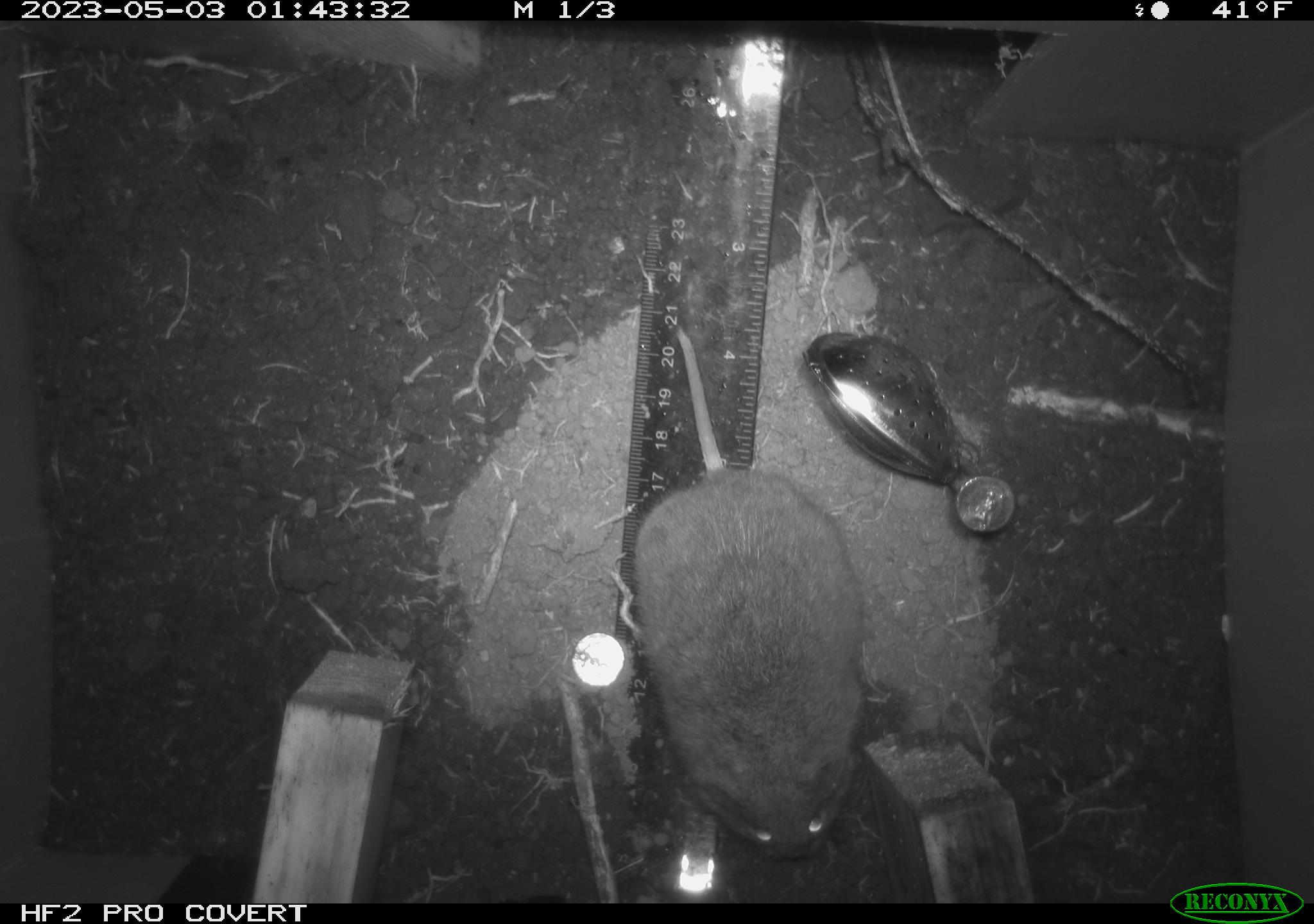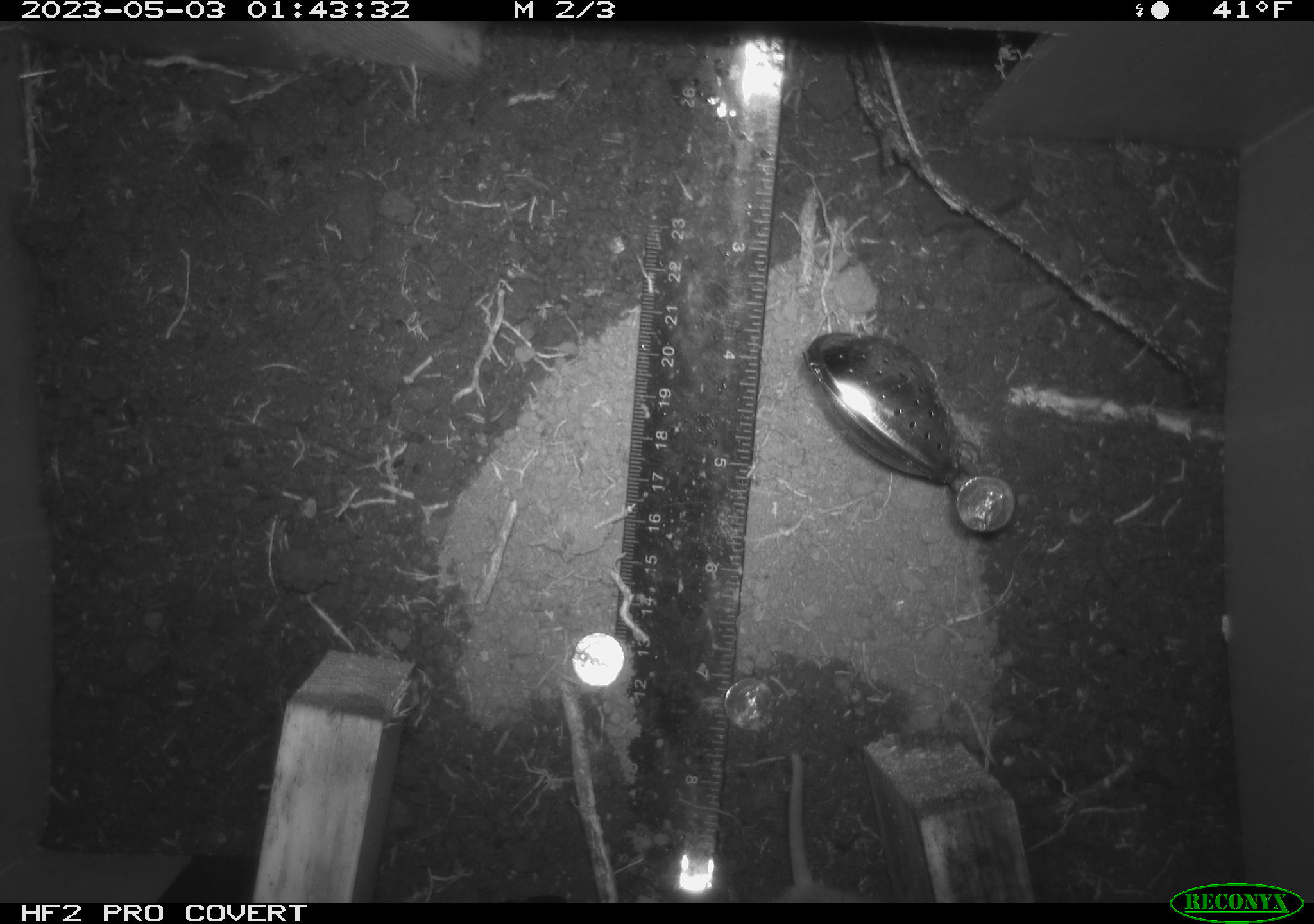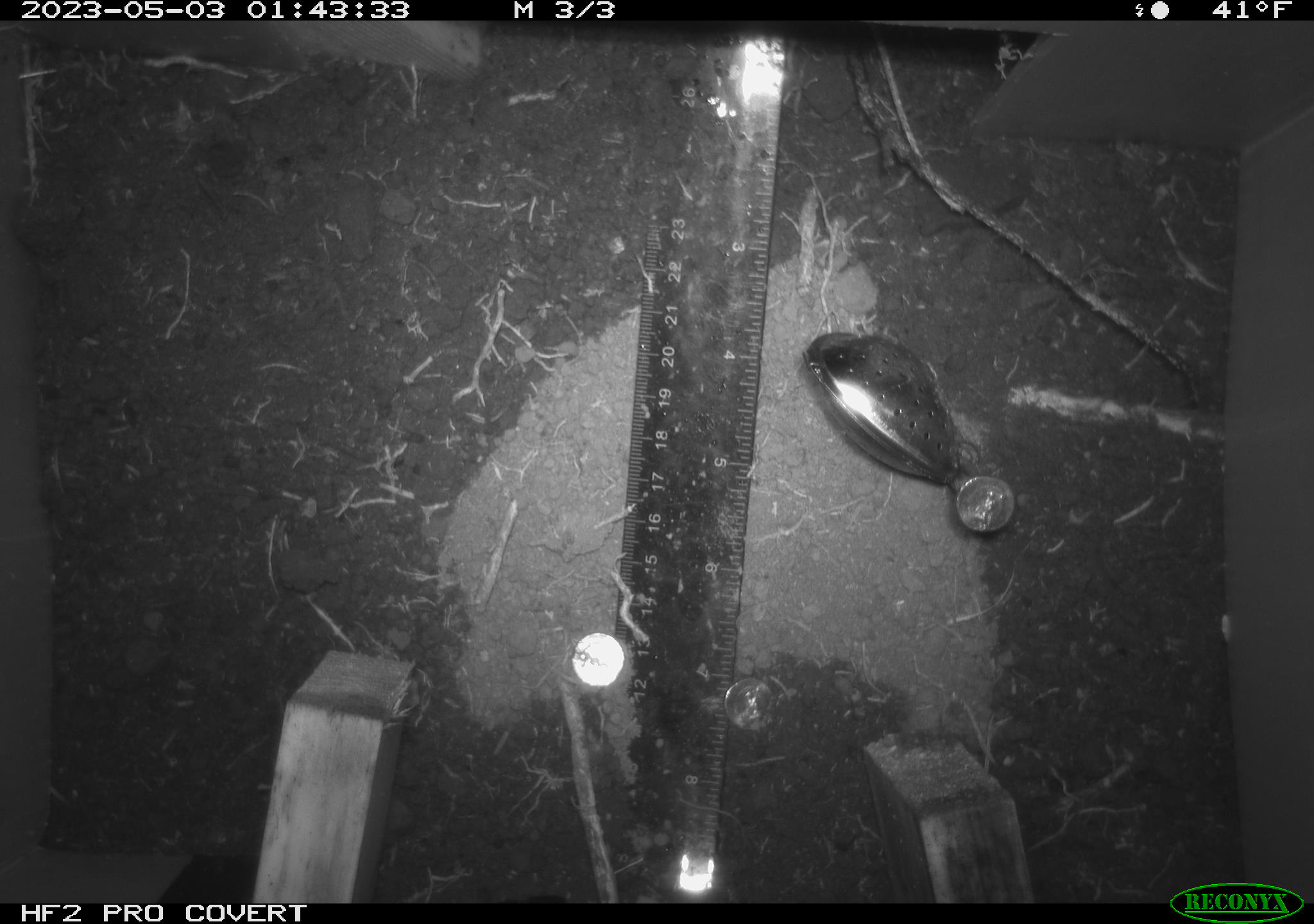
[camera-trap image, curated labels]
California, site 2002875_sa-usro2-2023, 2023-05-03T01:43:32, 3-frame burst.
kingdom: Animalia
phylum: Chordata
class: Mammalia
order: Rodentia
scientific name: Rodentia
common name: mouse species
Mouse species (Rodentia).